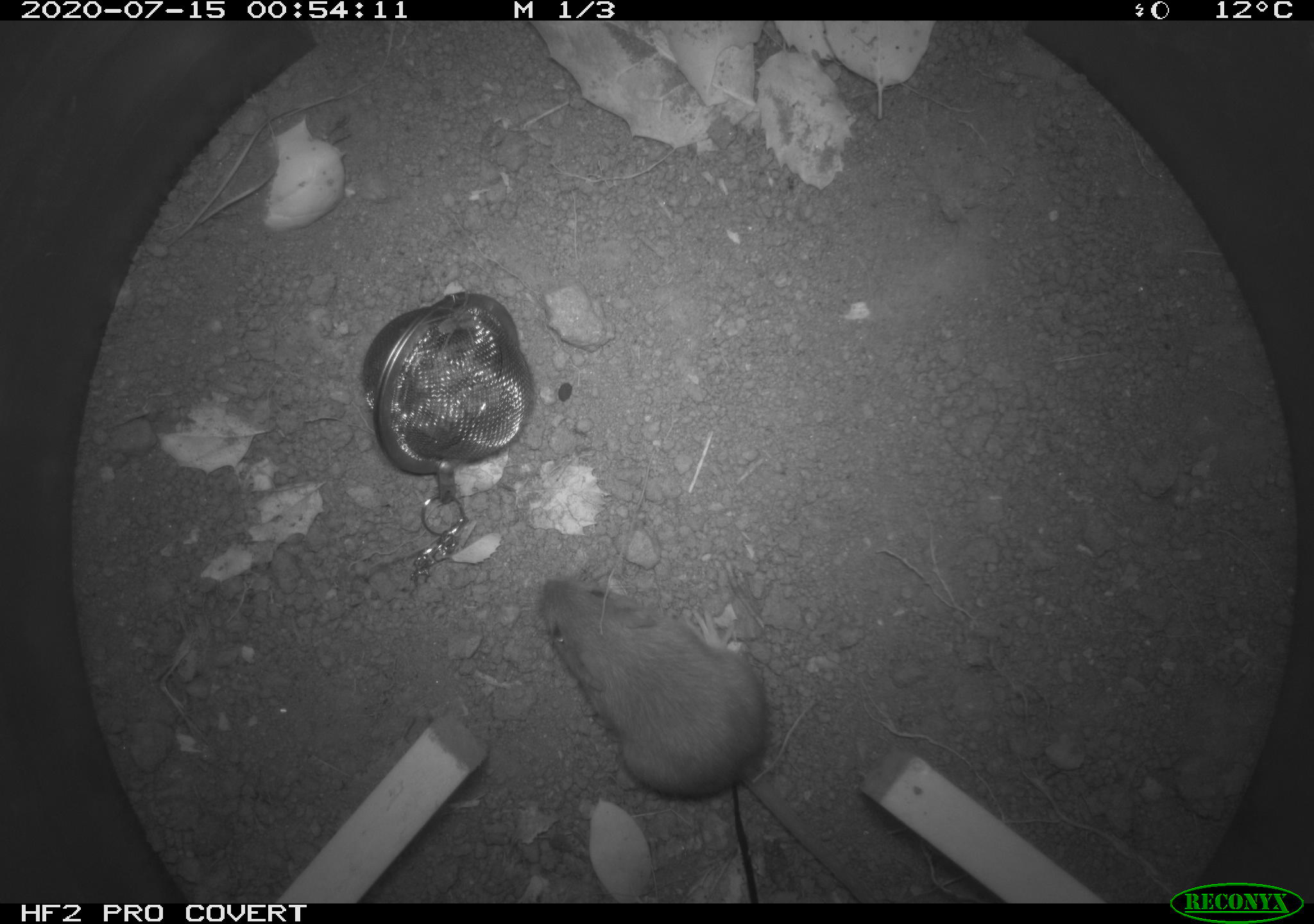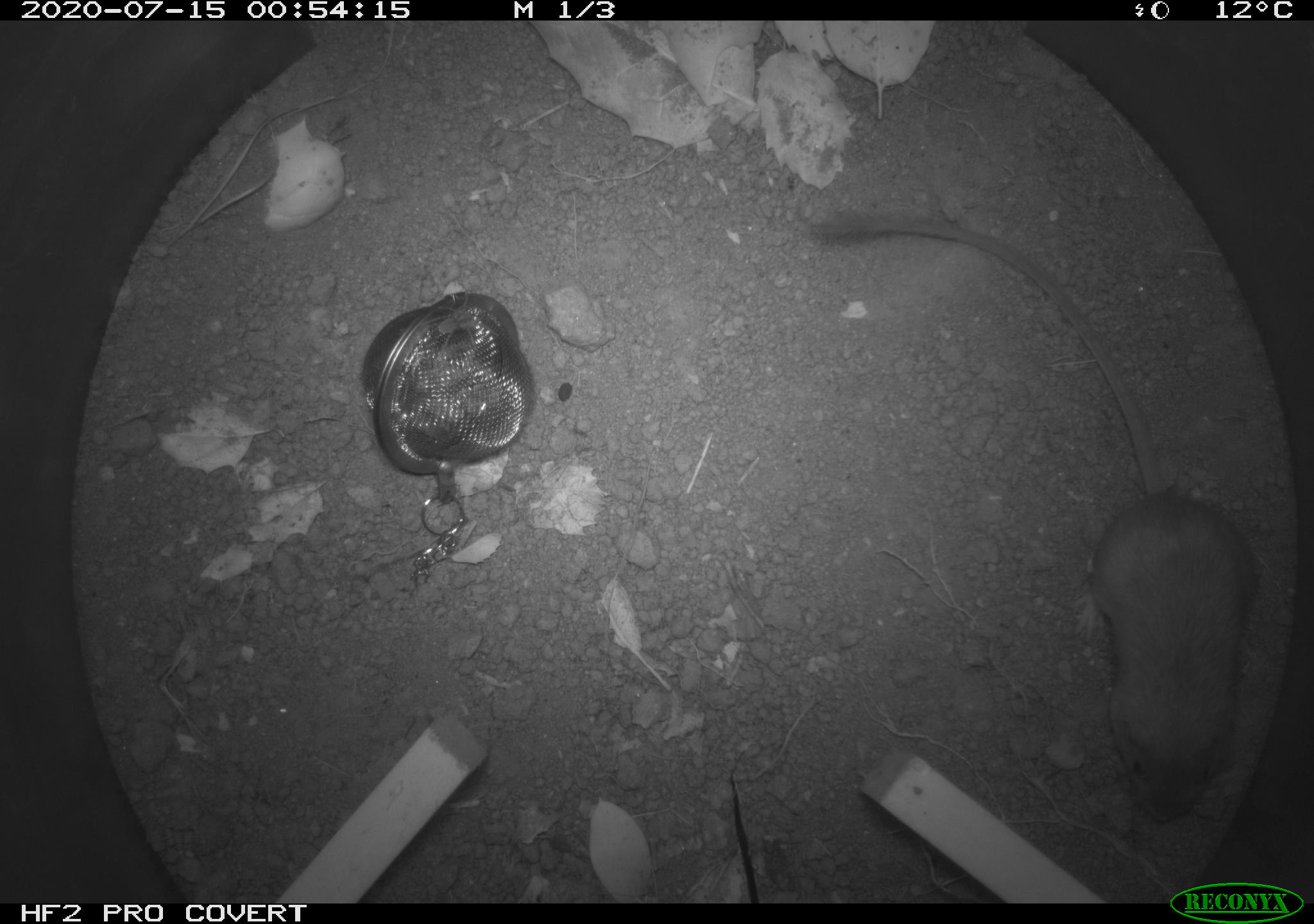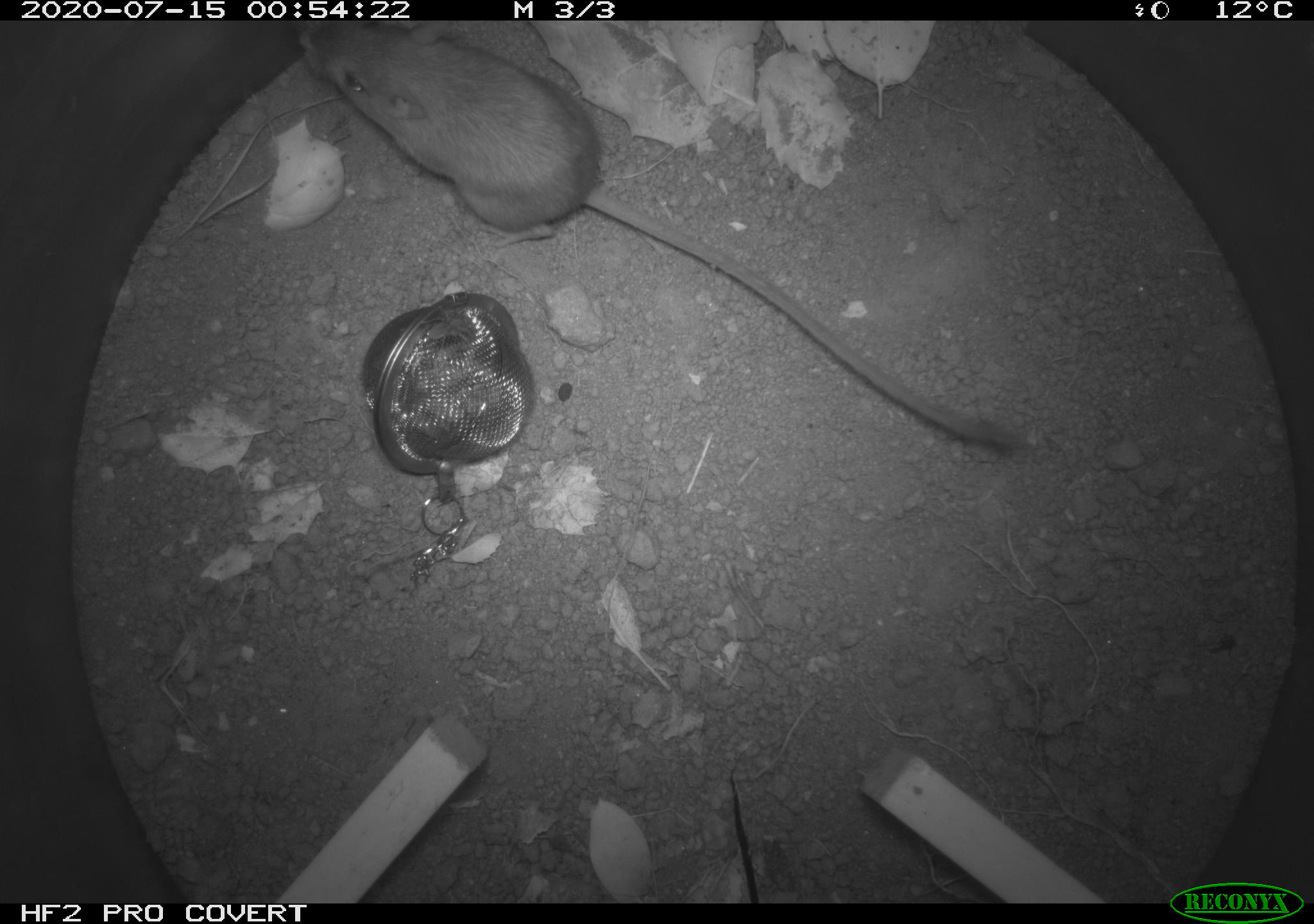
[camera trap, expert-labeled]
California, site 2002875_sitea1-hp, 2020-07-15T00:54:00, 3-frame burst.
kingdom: Animalia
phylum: Chordata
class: Mammalia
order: Rodentia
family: Heteromyidae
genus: Dipodomys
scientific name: Dipodomys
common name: kangaroo rats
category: dipodomys species